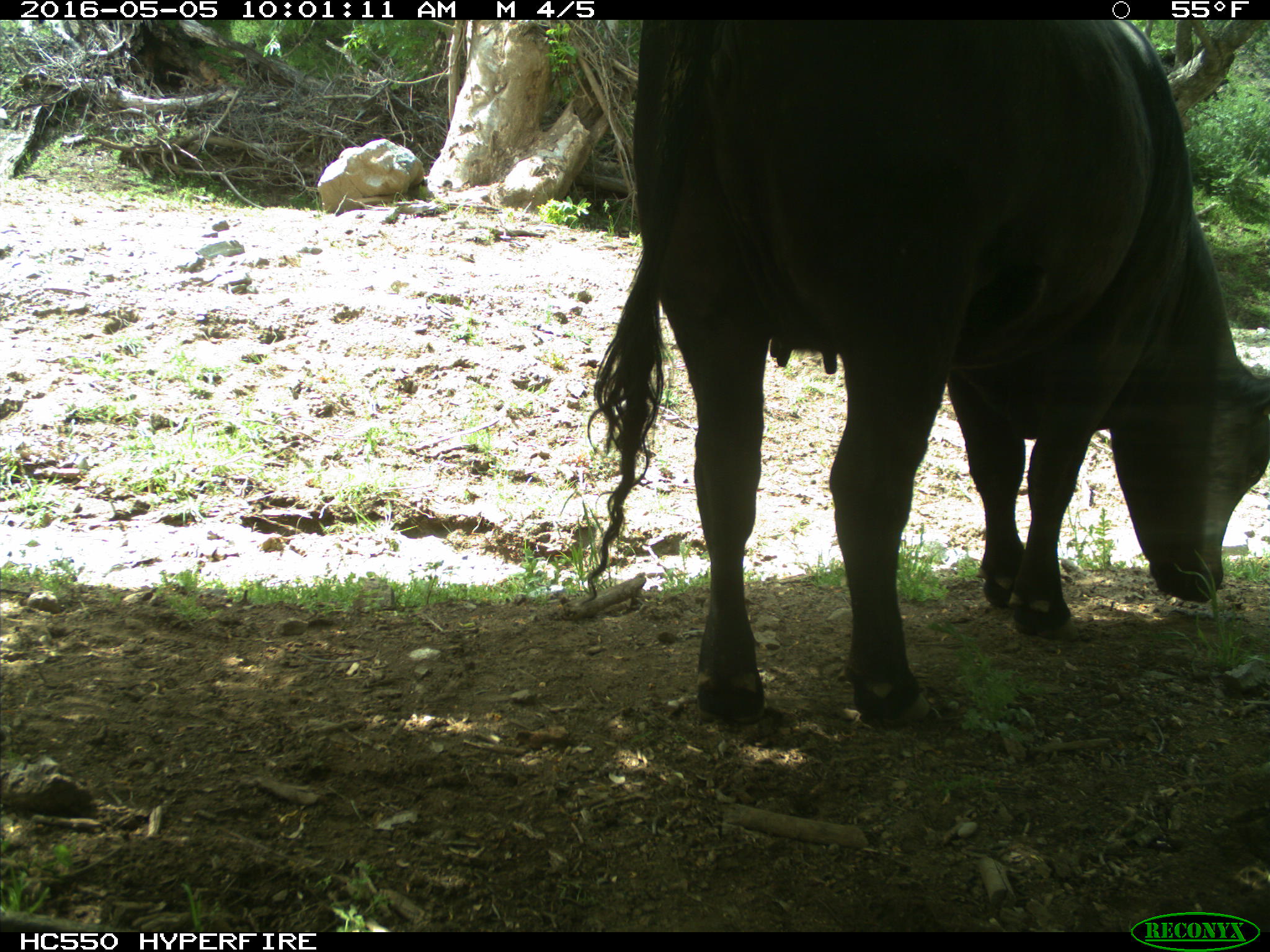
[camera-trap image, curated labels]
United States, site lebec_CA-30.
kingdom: Animalia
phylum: Chordata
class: Mammalia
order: Artiodactyla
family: Bovidae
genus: Bos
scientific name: Bos taurus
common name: domestic cow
Bos taurus (domestic cow).